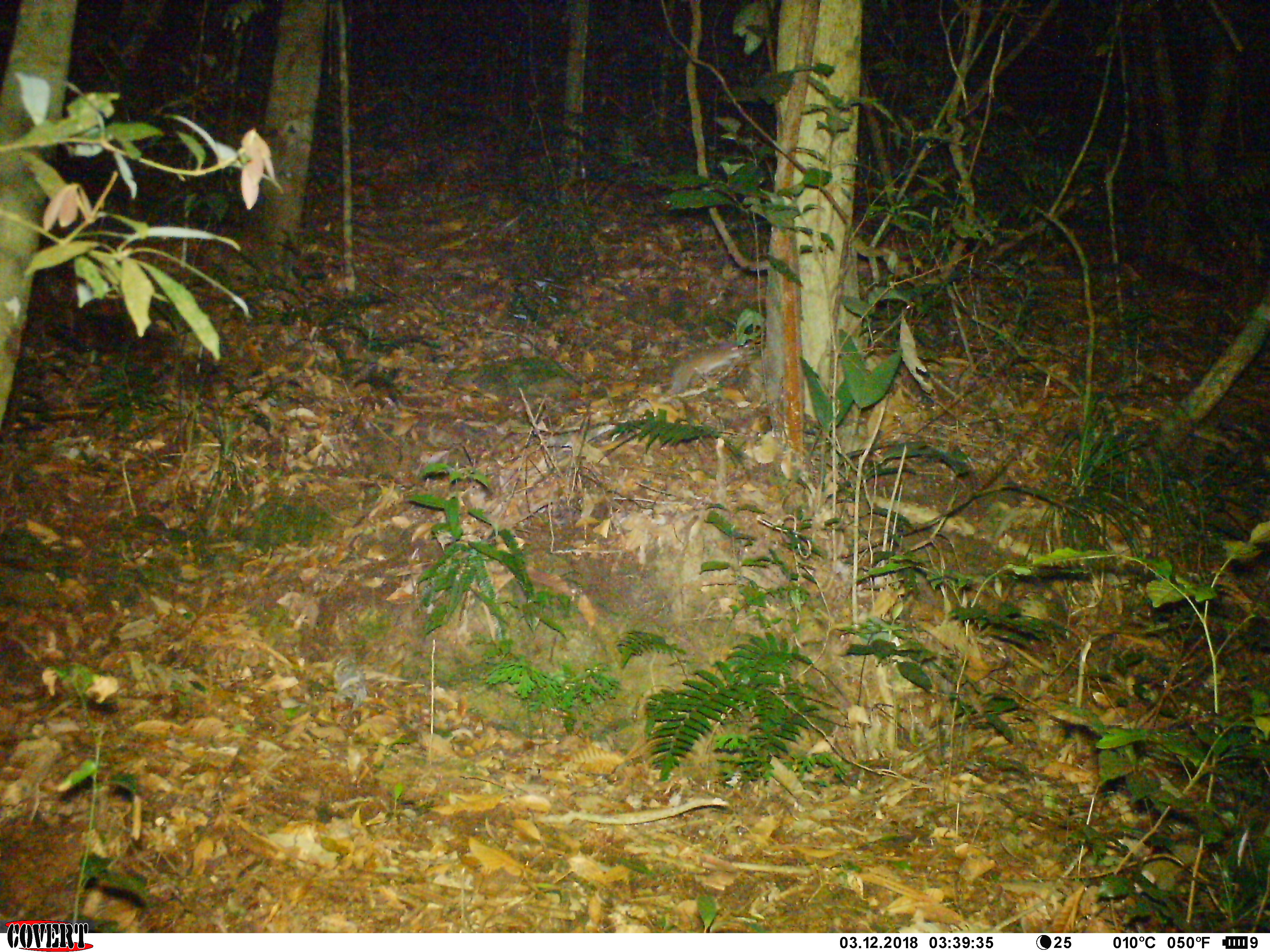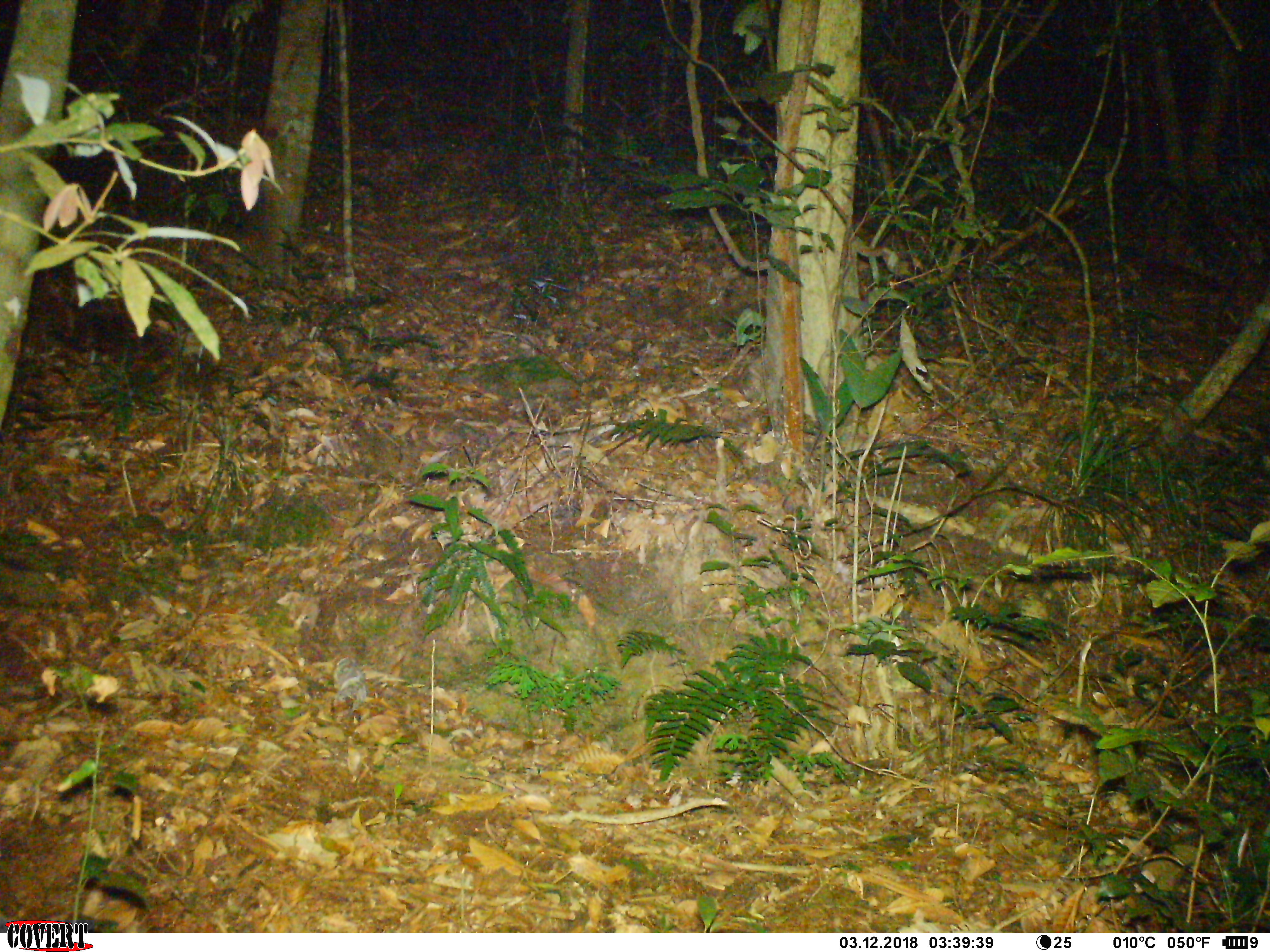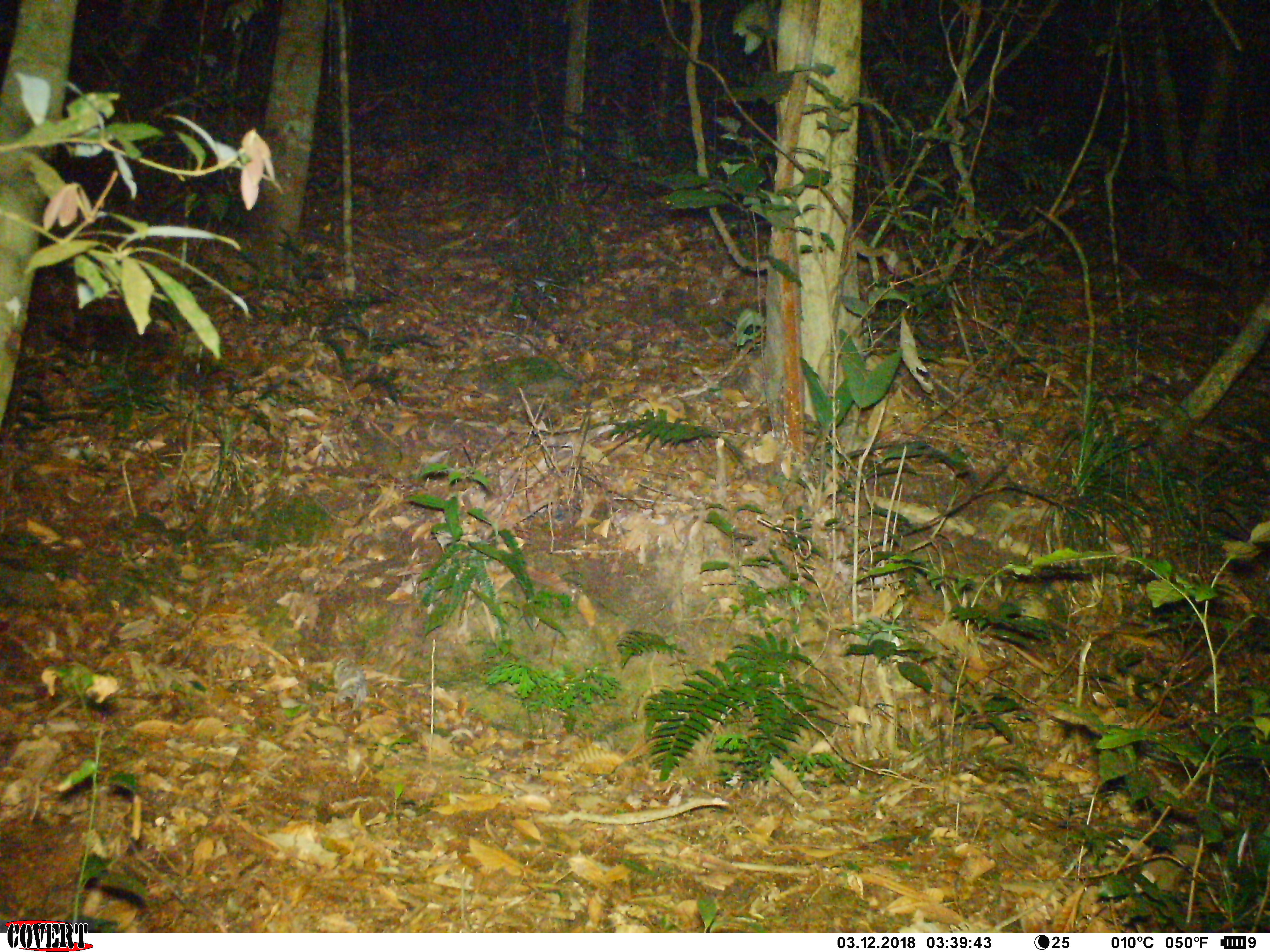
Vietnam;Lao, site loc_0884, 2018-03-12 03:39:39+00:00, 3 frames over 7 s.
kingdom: Animalia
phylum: Chordata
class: Mammalia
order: Rodentia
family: Muridae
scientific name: Muridae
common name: old-world mice and rats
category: unidentified murid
Unidentified murid (old-world mice and rats) (Muridae). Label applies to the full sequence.